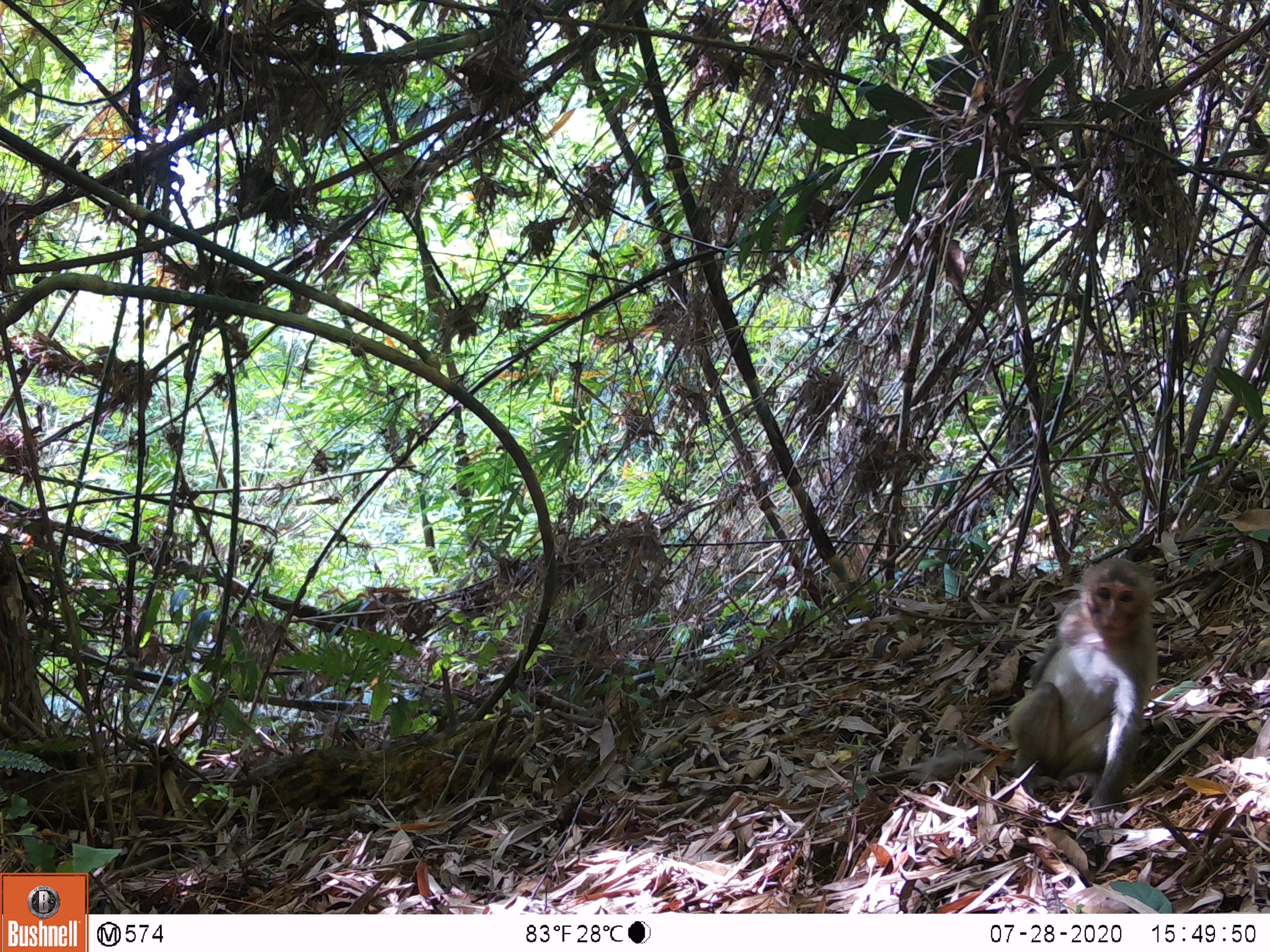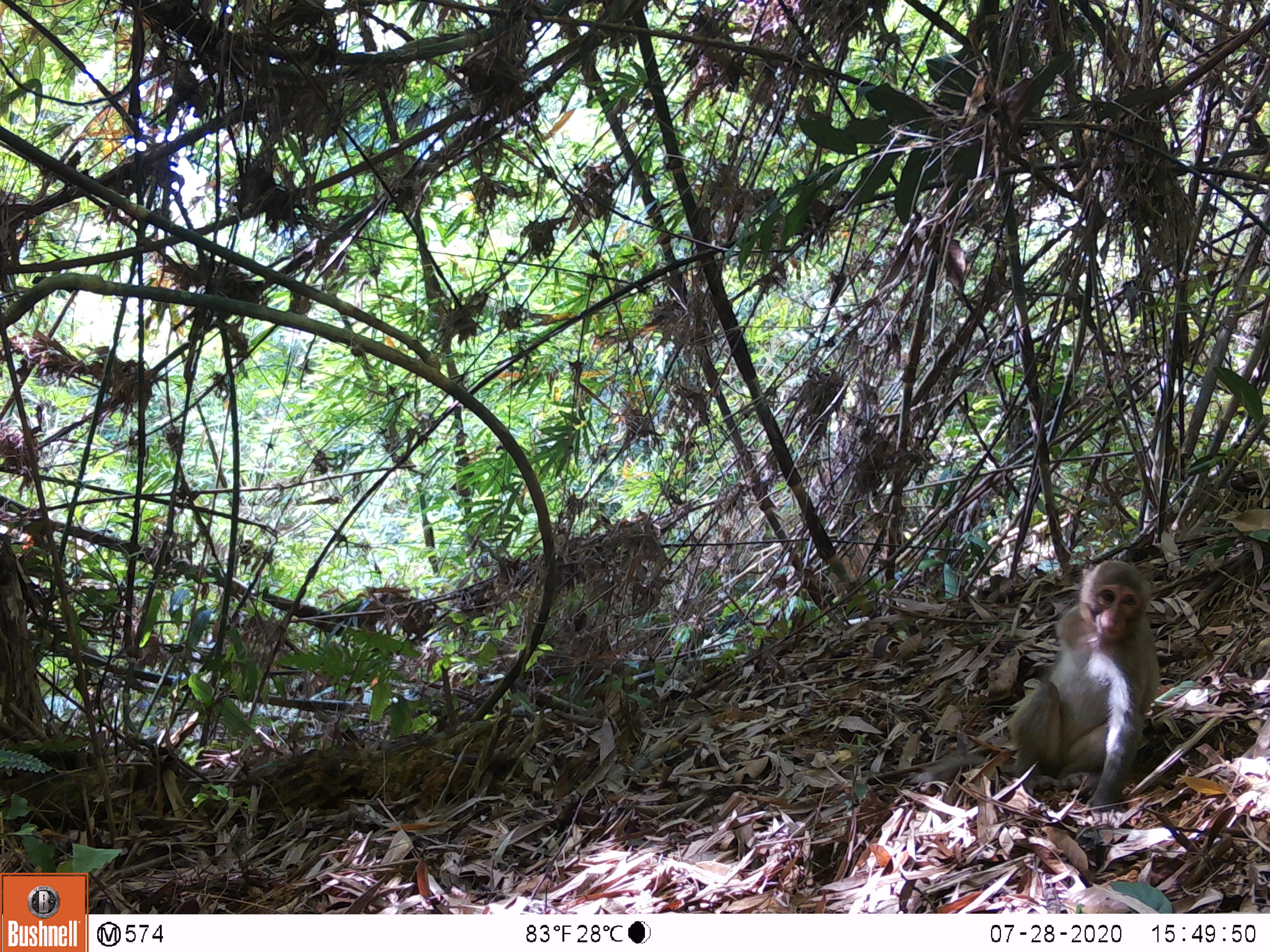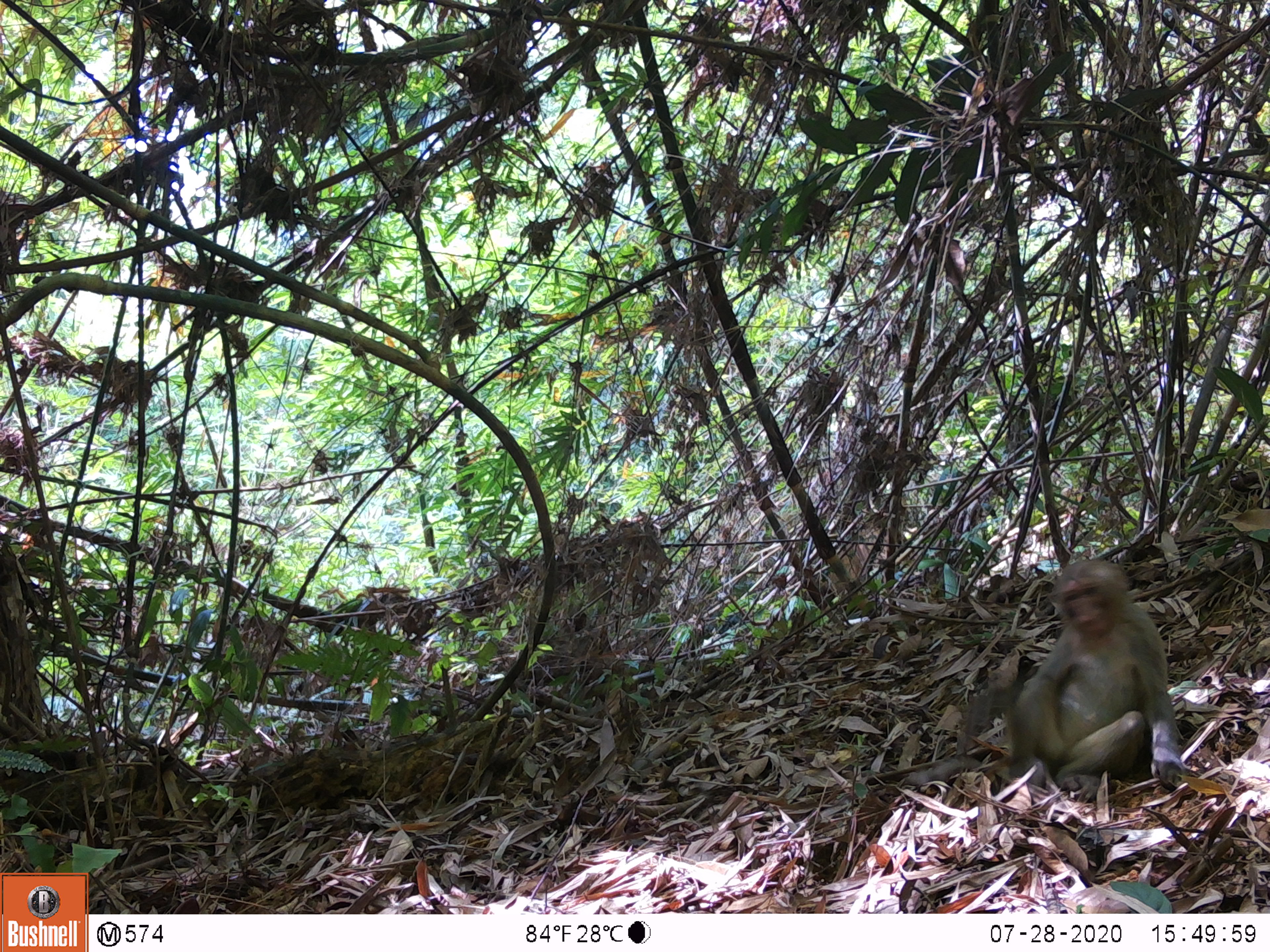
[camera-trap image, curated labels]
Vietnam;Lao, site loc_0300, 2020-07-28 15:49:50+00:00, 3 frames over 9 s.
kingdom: Animalia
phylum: Chordata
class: Mammalia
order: Primates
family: Cercopithecidae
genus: Macaca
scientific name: Macaca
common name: macaques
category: assam or rhesus macaque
Assam or rhesus macaque (macaques) (Macaca). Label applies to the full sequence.